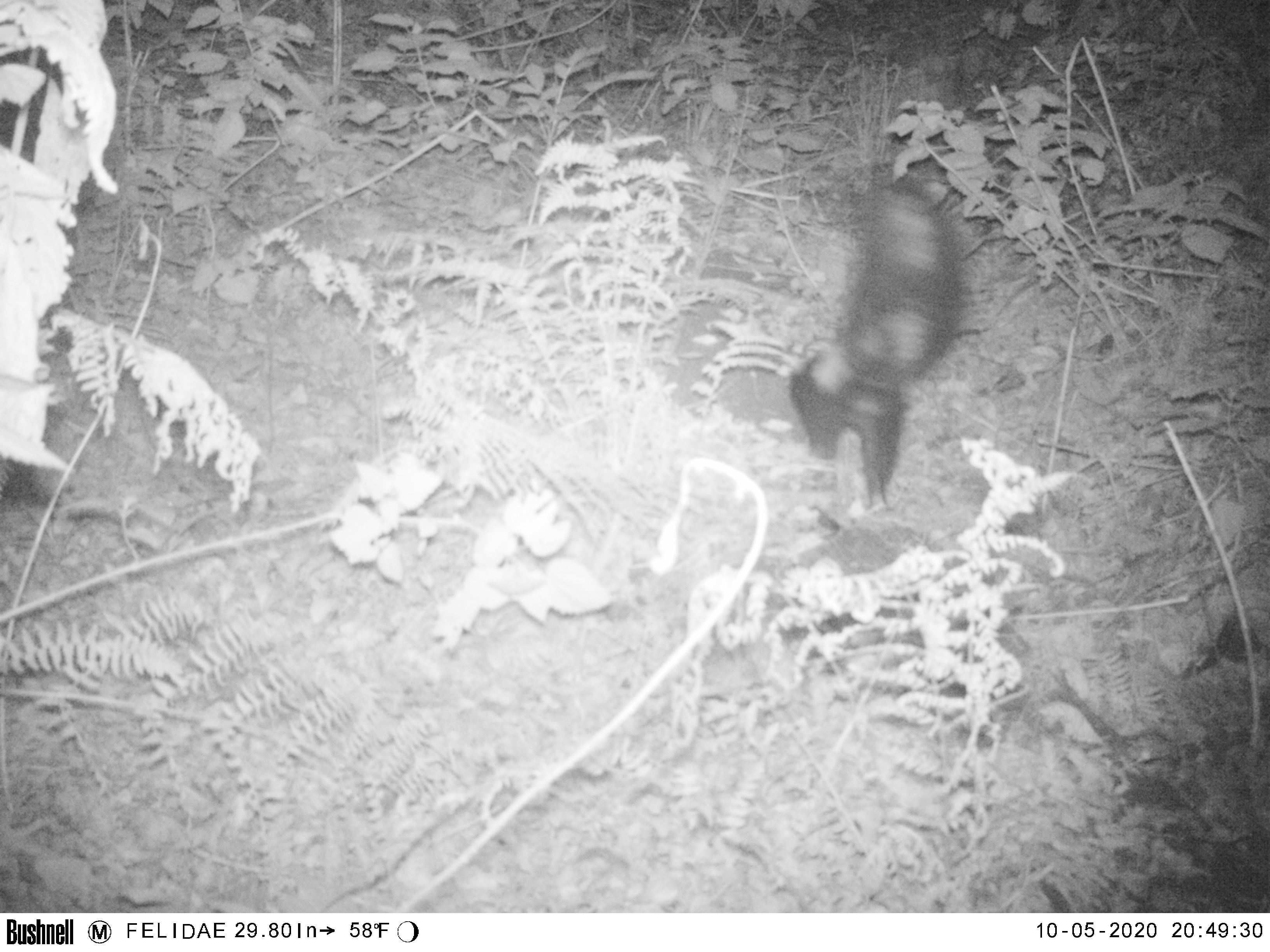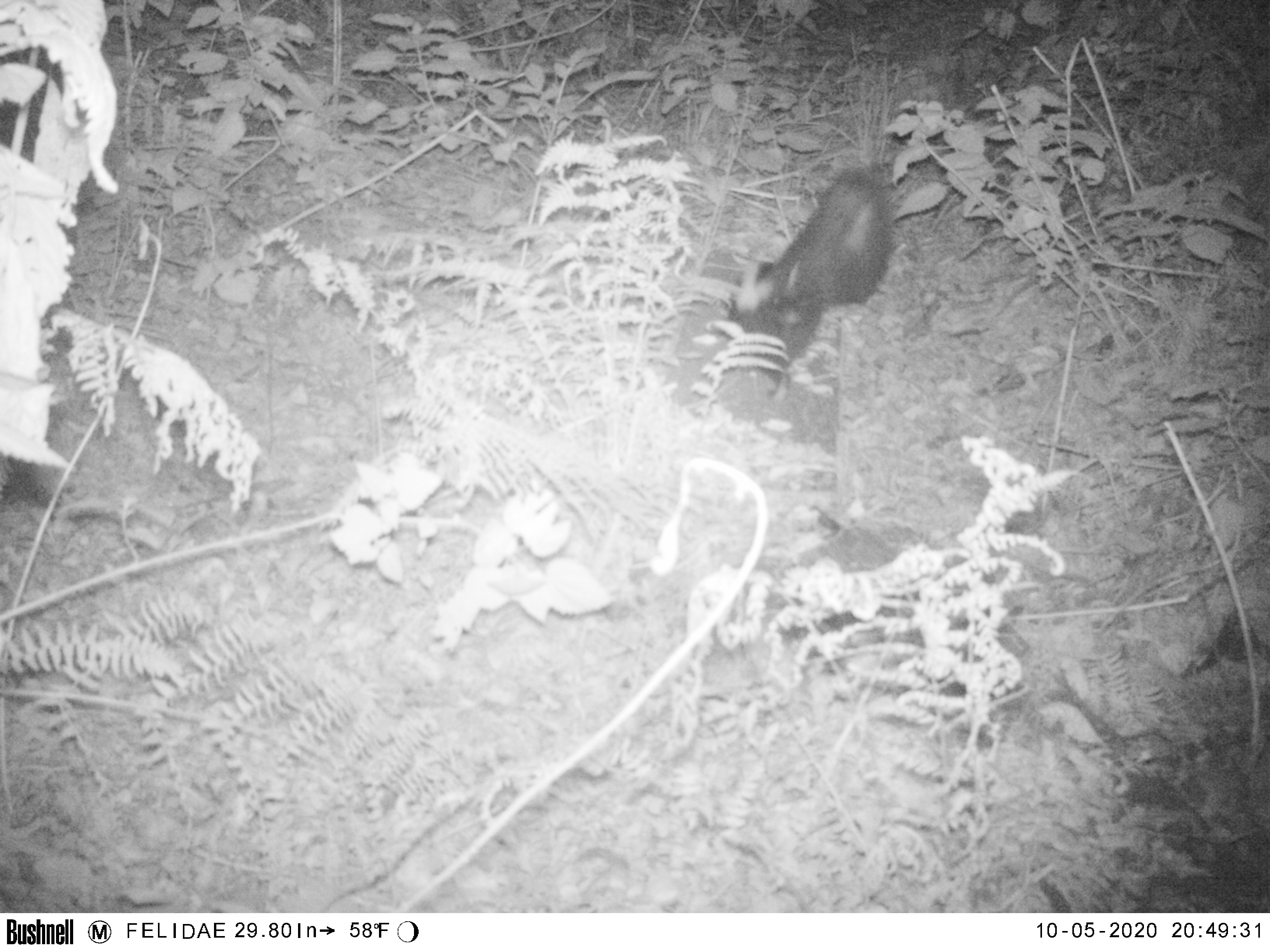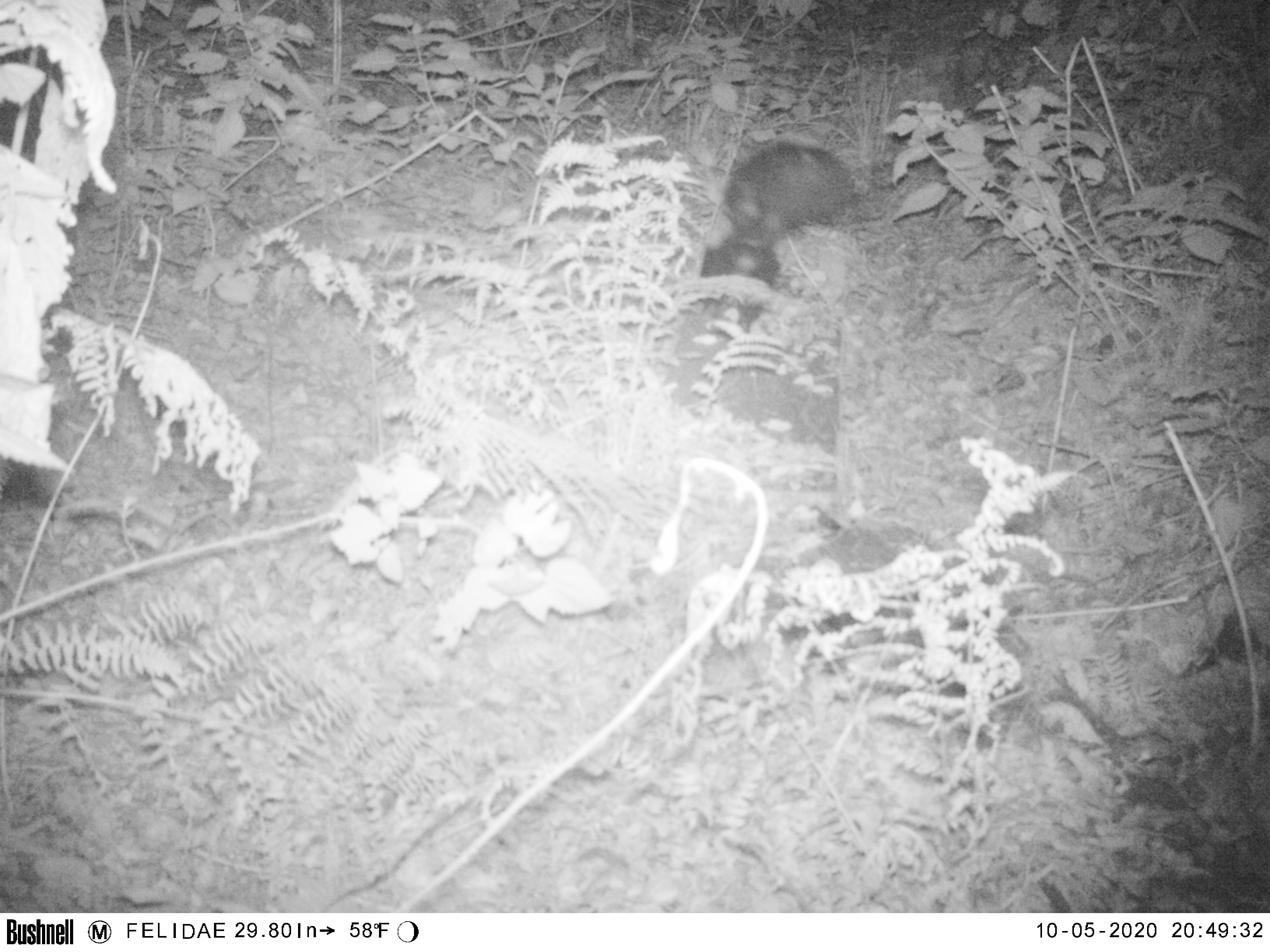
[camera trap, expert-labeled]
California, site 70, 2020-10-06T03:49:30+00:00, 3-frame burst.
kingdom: Animalia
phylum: Chordata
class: Mammalia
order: Carnivora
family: Mephitidae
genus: Mephitis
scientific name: Mephitis mephitis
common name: striped skunk